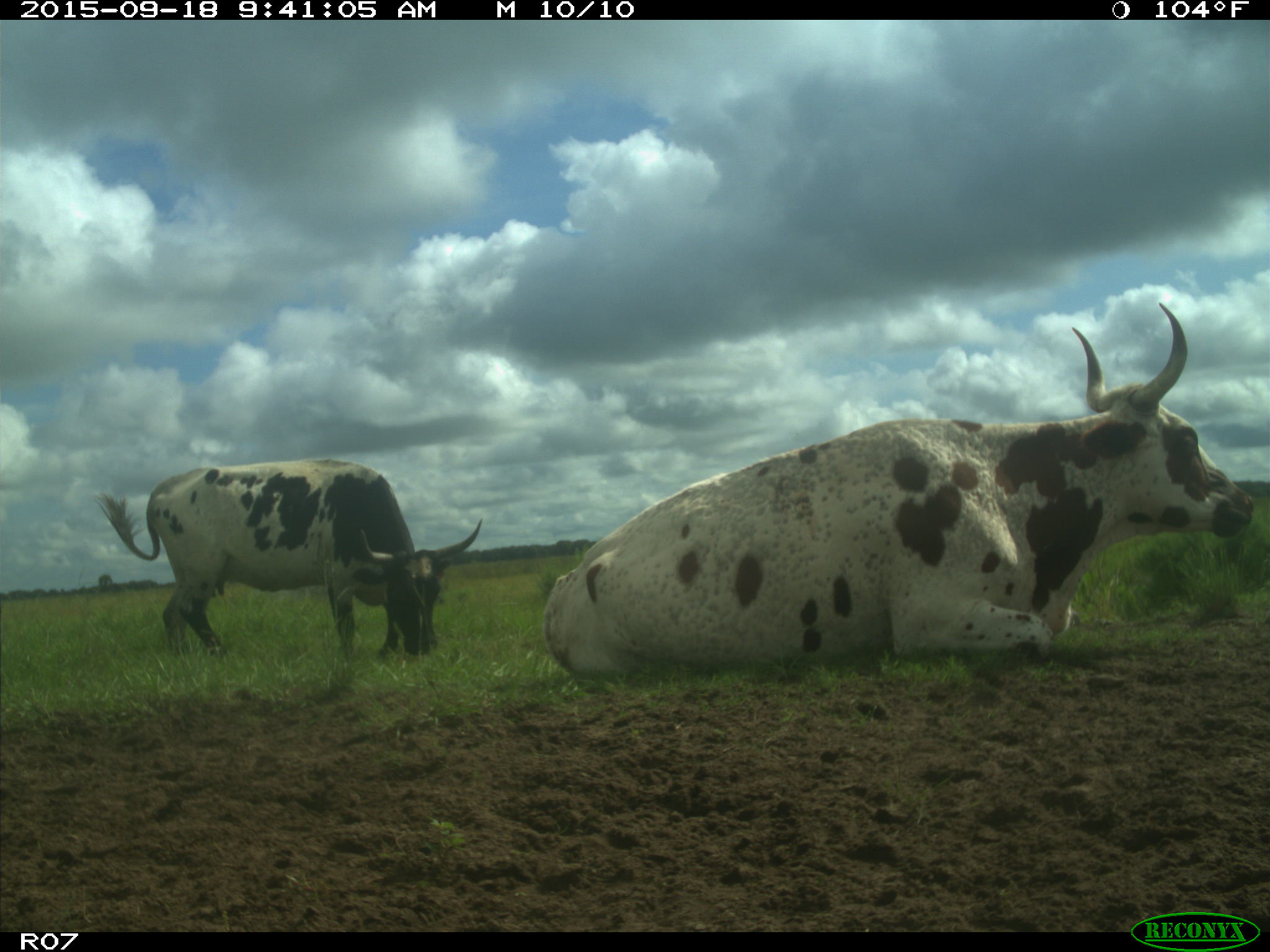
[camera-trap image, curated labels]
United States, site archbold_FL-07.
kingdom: Animalia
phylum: Chordata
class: Mammalia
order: Artiodactyla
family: Bovidae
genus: Bos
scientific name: Bos taurus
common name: domestic cow